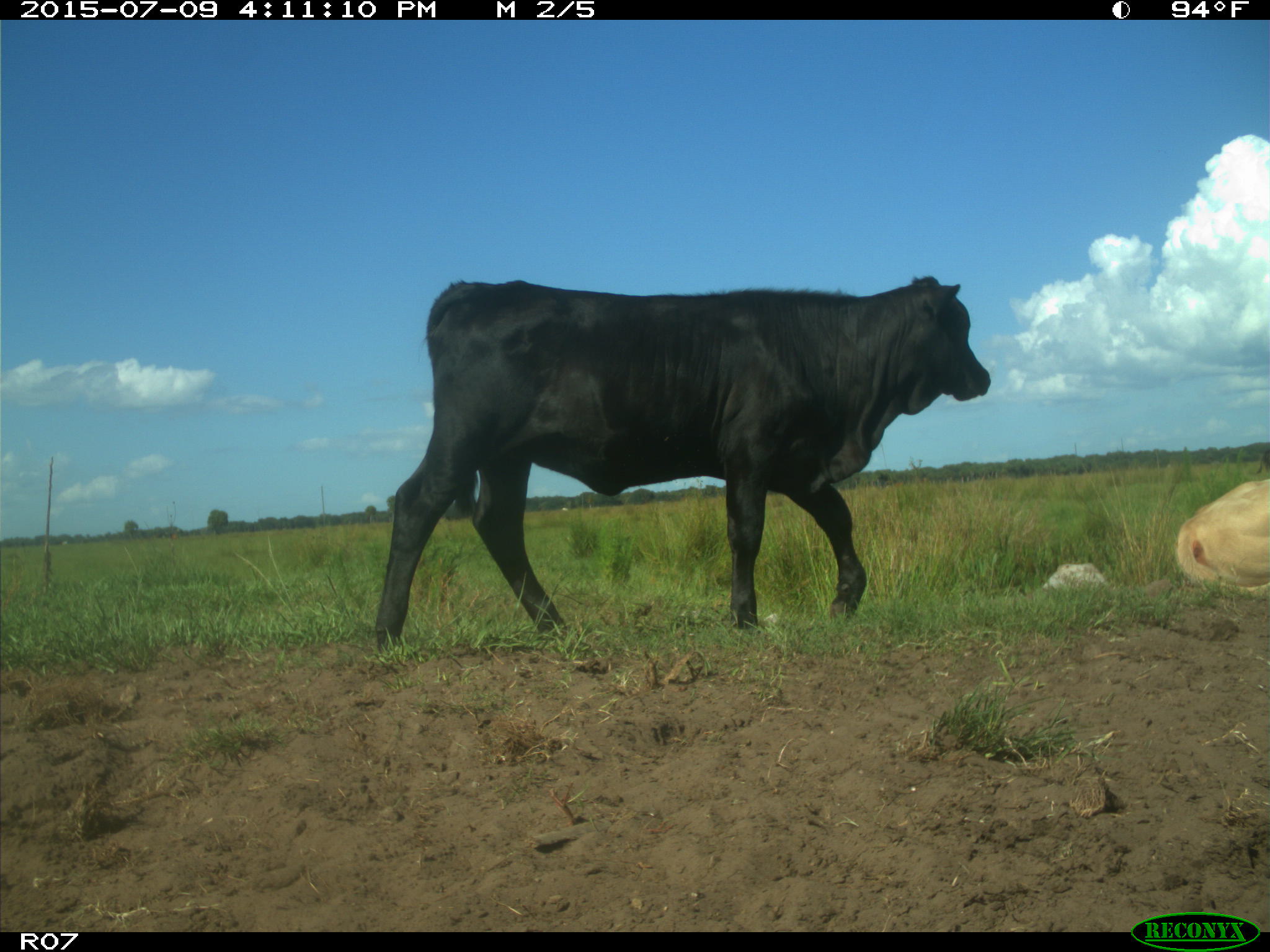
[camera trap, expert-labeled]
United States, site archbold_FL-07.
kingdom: Animalia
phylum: Chordata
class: Mammalia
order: Artiodactyla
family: Bovidae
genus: Bos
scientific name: Bos taurus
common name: domestic cow